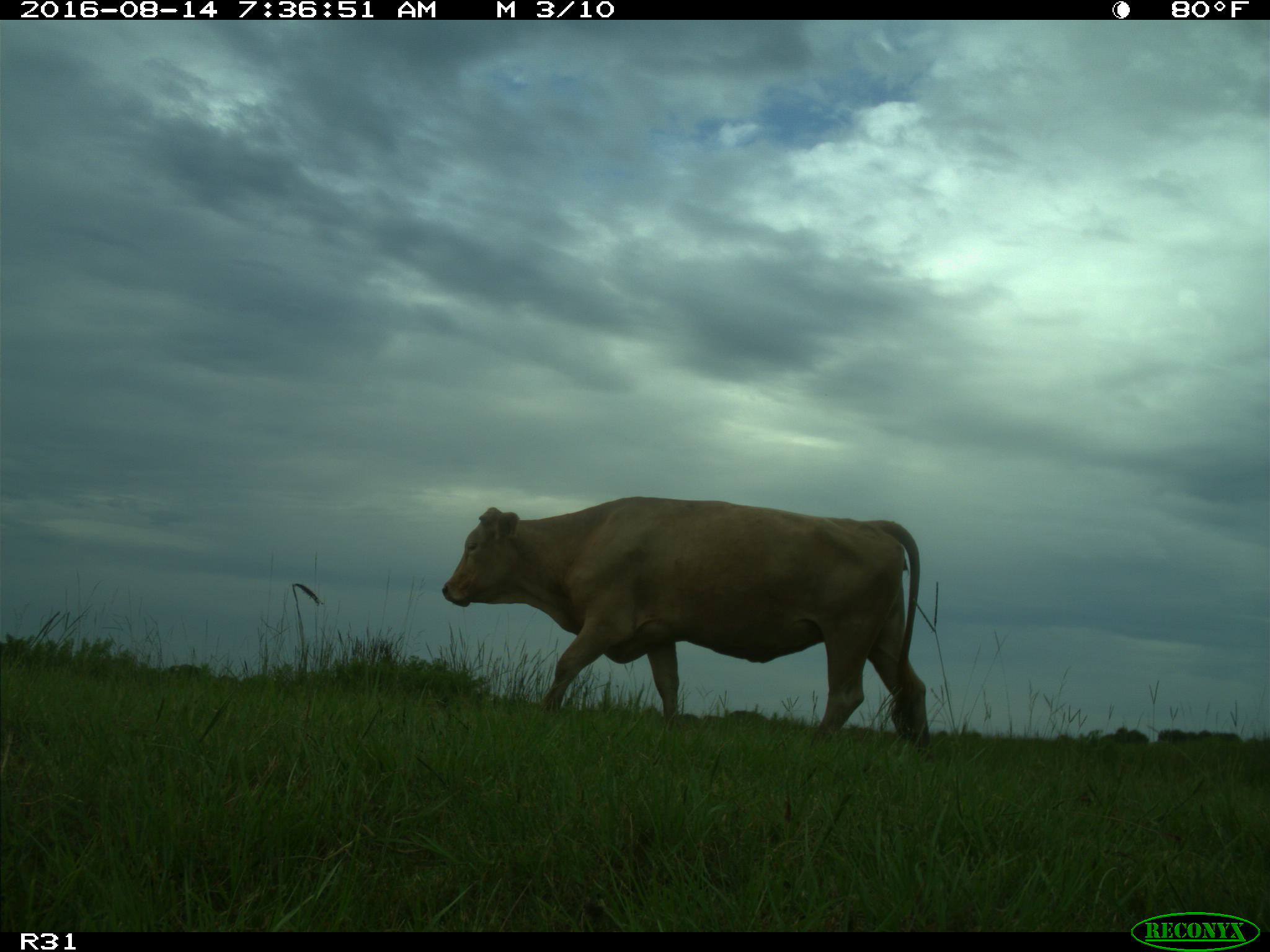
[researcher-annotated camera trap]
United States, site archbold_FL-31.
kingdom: Animalia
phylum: Chordata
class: Mammalia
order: Artiodactyla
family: Bovidae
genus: Bos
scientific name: Bos taurus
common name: domestic cow